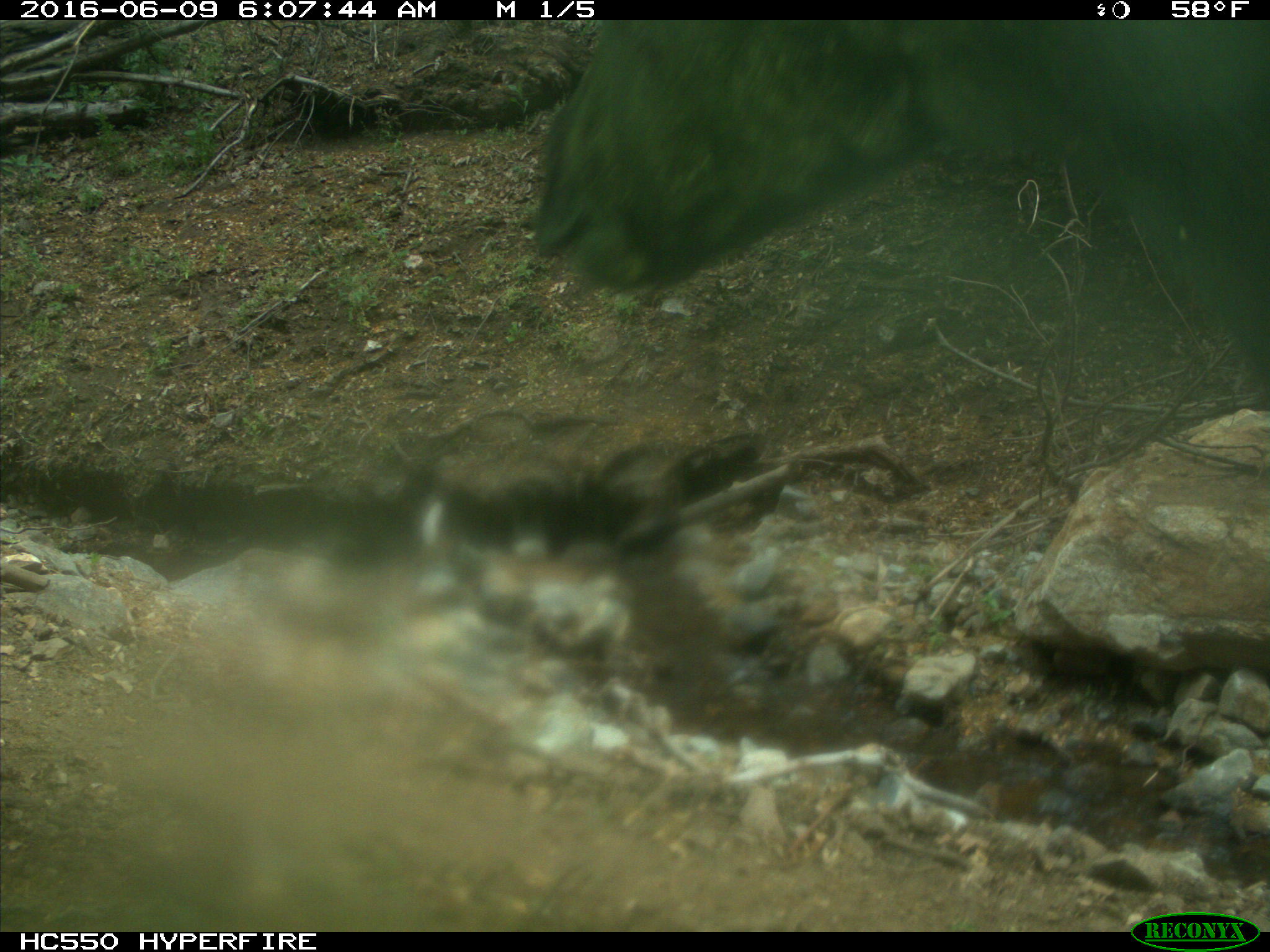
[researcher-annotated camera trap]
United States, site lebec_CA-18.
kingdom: Animalia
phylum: Chordata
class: Mammalia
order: Artiodactyla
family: Bovidae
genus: Bos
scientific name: Bos taurus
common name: domestic cow